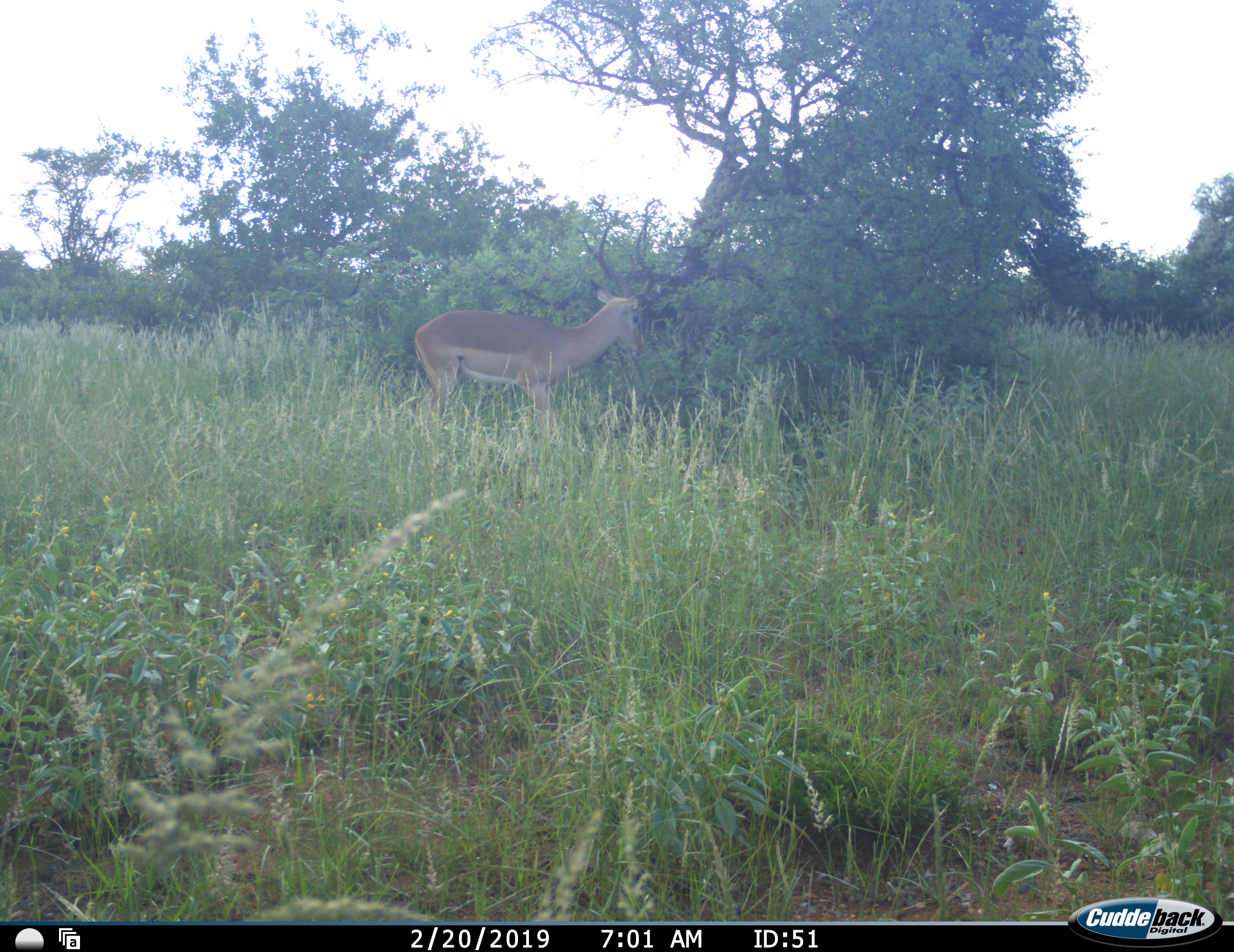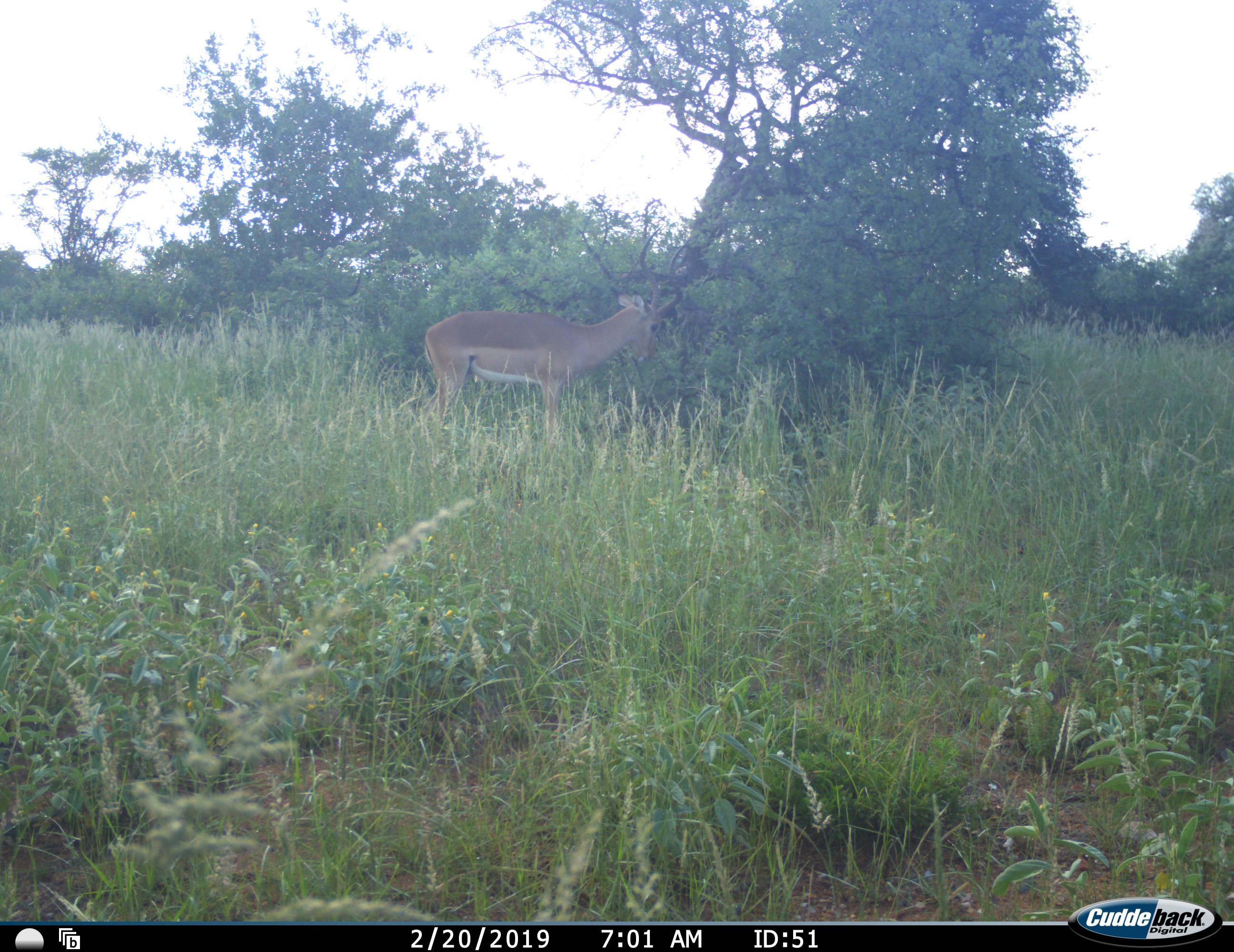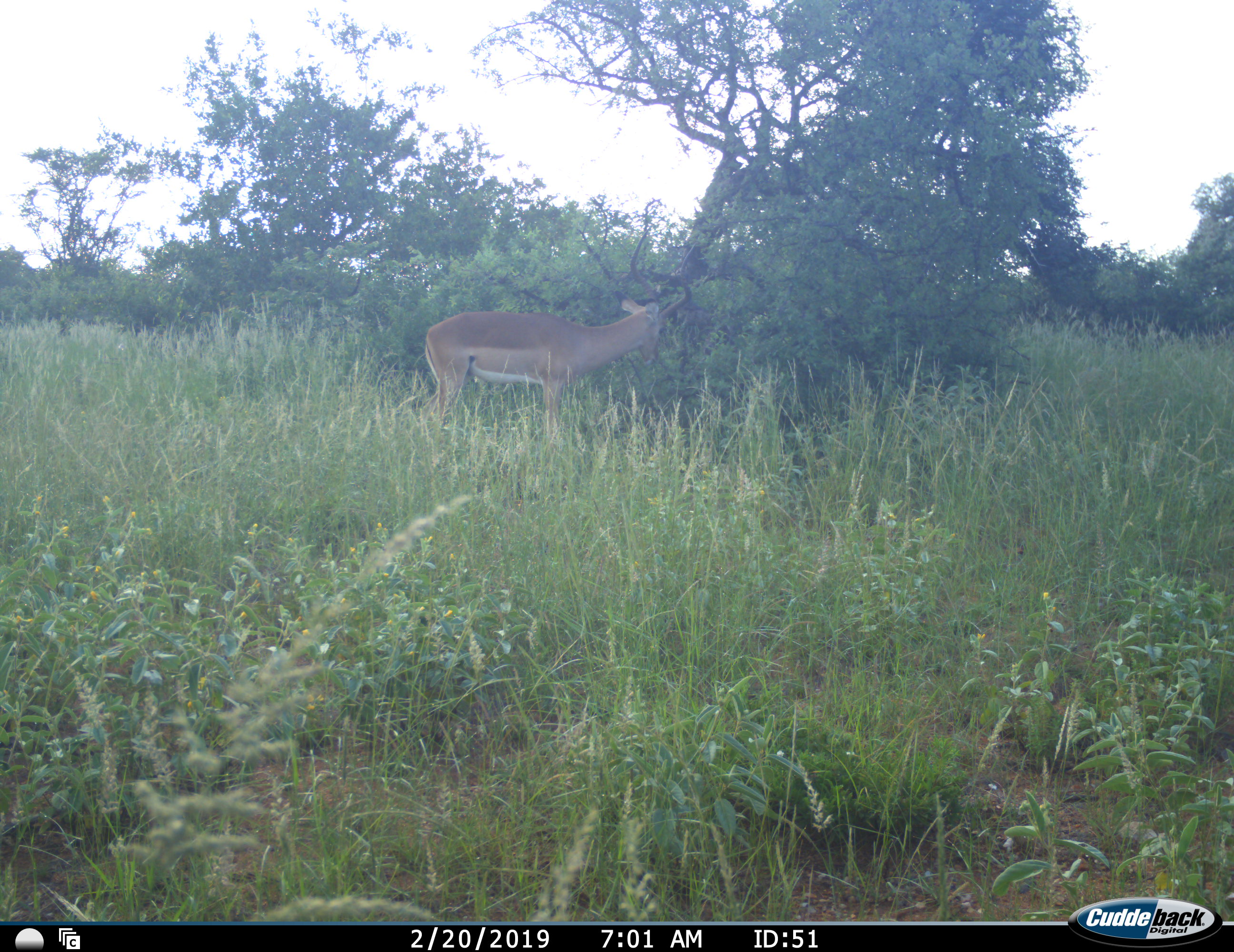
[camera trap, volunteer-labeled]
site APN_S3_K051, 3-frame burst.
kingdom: Animalia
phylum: Chordata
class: Mammalia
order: Artiodactyla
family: Bovidae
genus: Aepyceros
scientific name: Aepyceros melampus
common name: impala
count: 1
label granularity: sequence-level